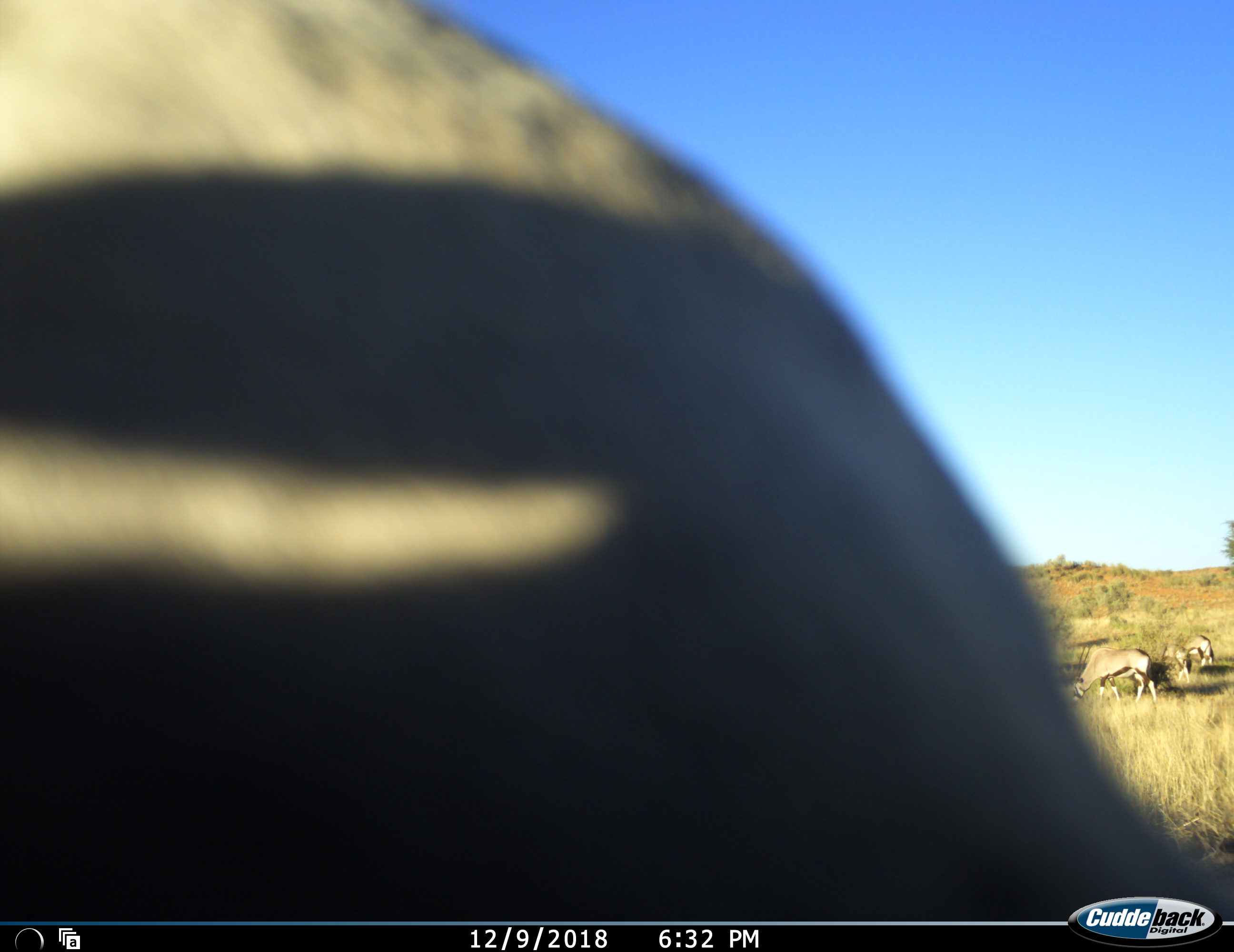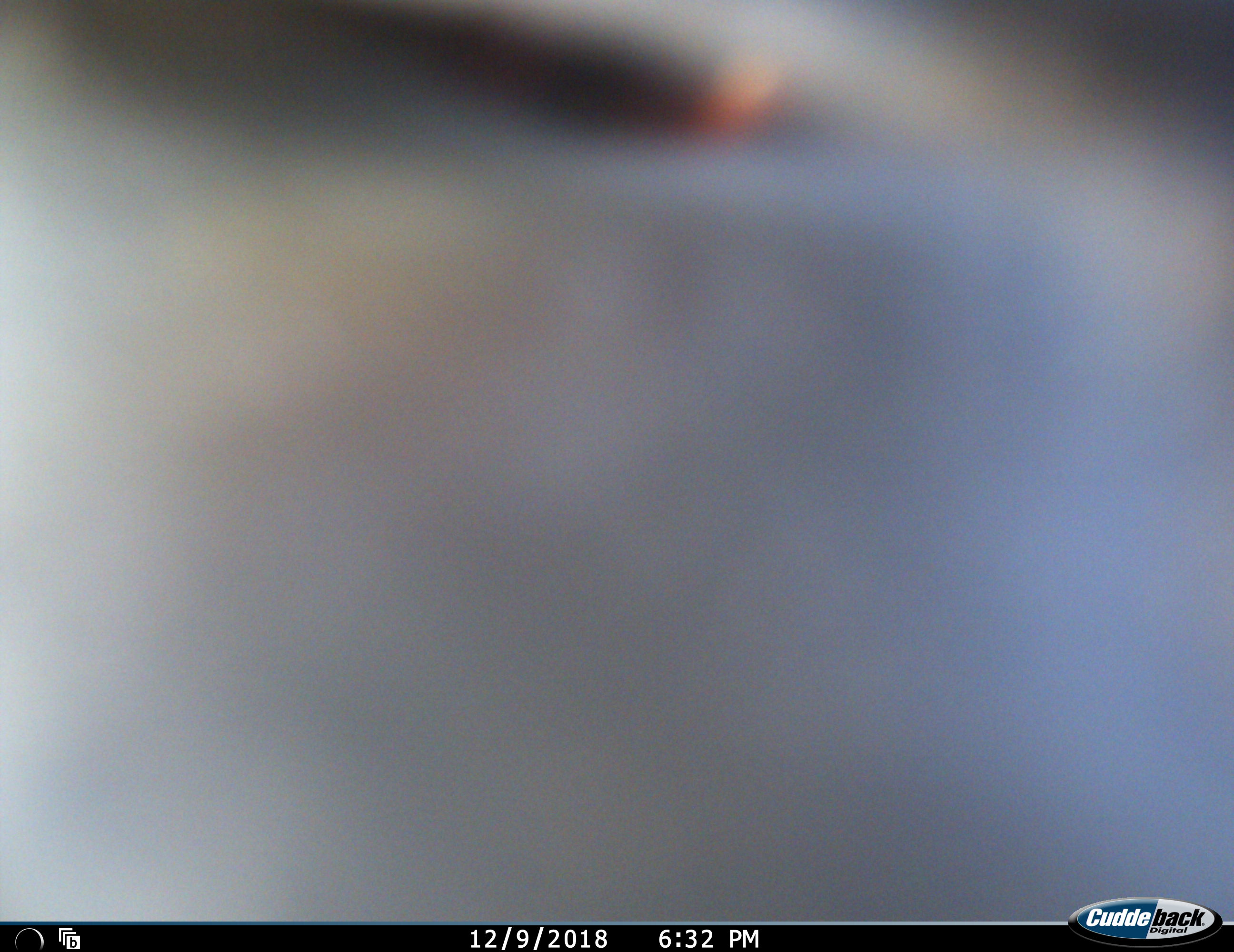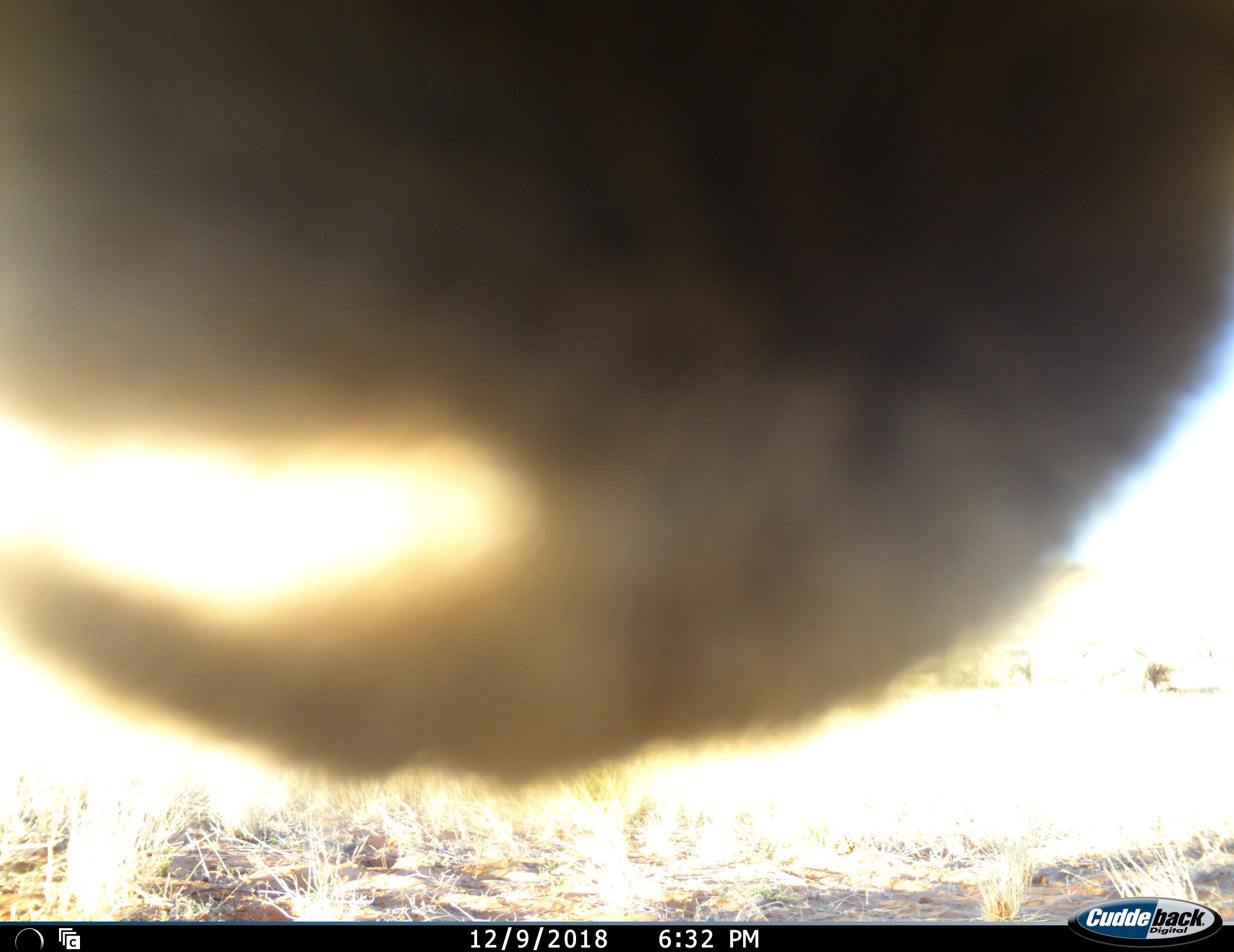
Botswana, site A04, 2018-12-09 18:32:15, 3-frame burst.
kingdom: Animalia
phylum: Chordata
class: Mammalia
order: Artiodactyla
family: Bovidae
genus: Oryx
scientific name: Oryx gazella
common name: gemsbok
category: gemsbokoryx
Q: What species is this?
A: Gemsbokoryx (gemsbok) (Oryx gazella).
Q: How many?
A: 4.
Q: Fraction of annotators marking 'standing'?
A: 20%.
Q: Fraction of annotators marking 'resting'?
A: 0%.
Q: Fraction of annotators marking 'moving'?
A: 20%.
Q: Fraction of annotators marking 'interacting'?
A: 10%.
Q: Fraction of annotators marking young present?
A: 10%.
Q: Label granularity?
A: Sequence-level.